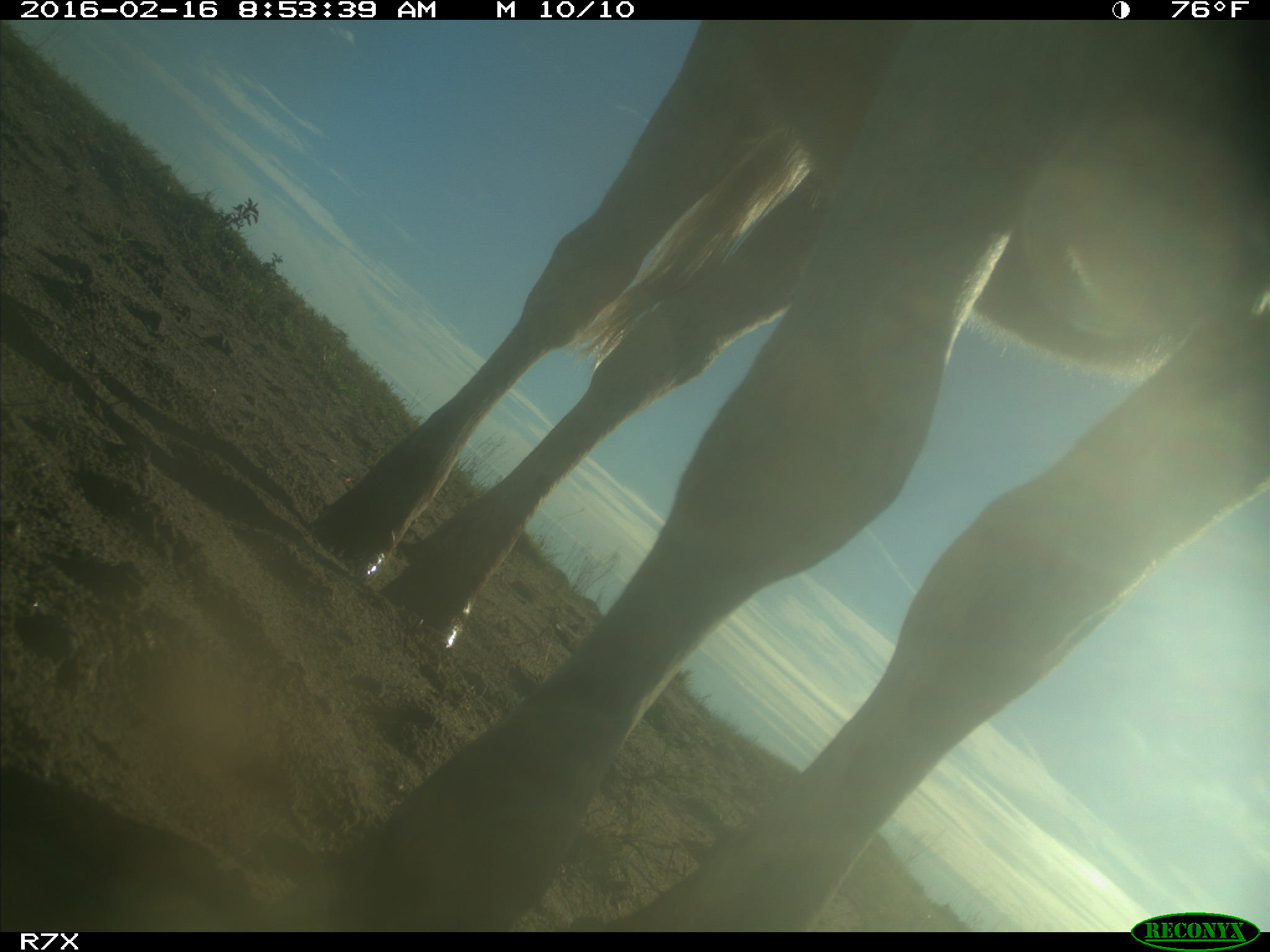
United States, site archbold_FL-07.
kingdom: Animalia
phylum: Chordata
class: Mammalia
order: Artiodactyla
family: Bovidae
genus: Bos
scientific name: Bos taurus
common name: domestic cow